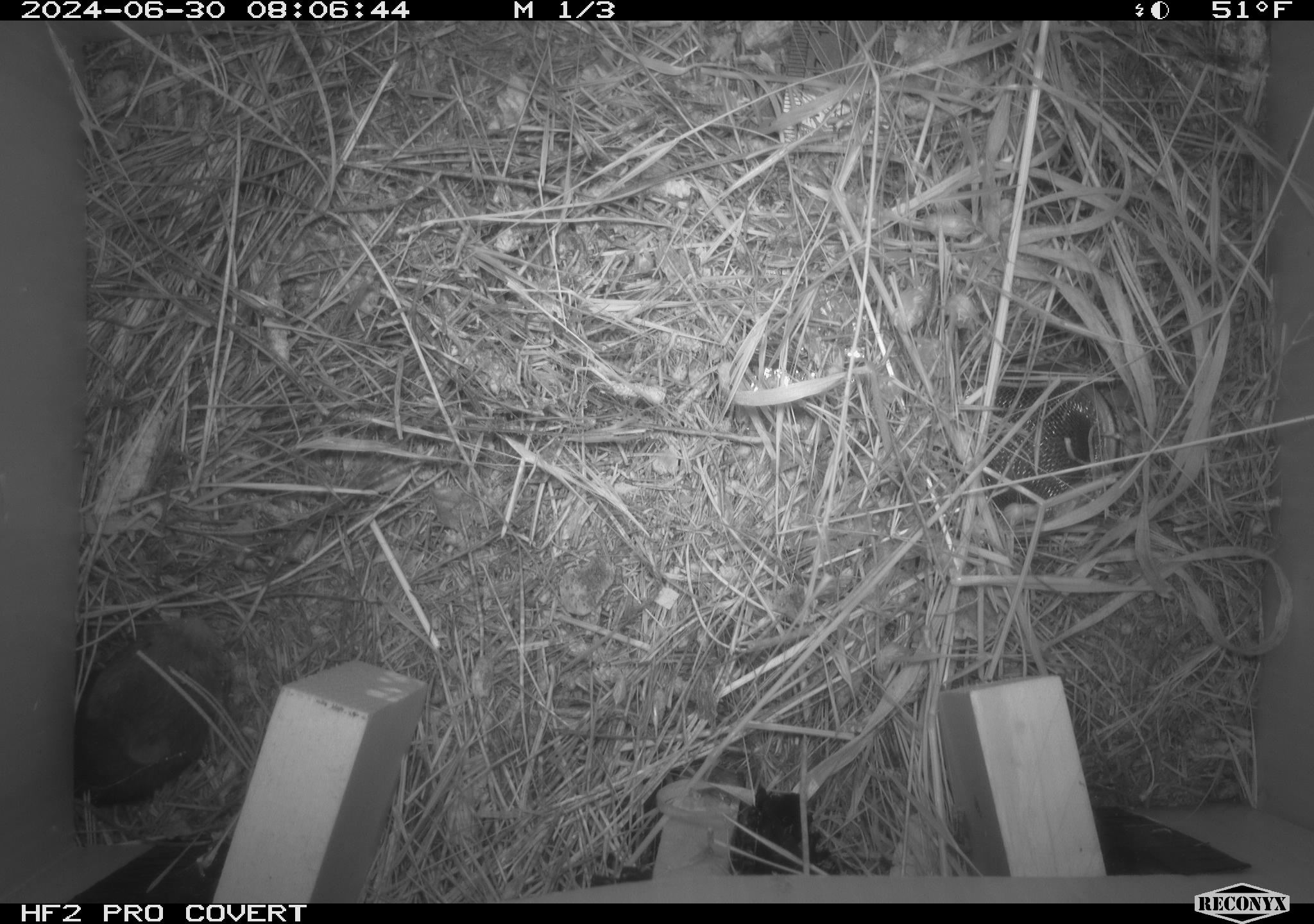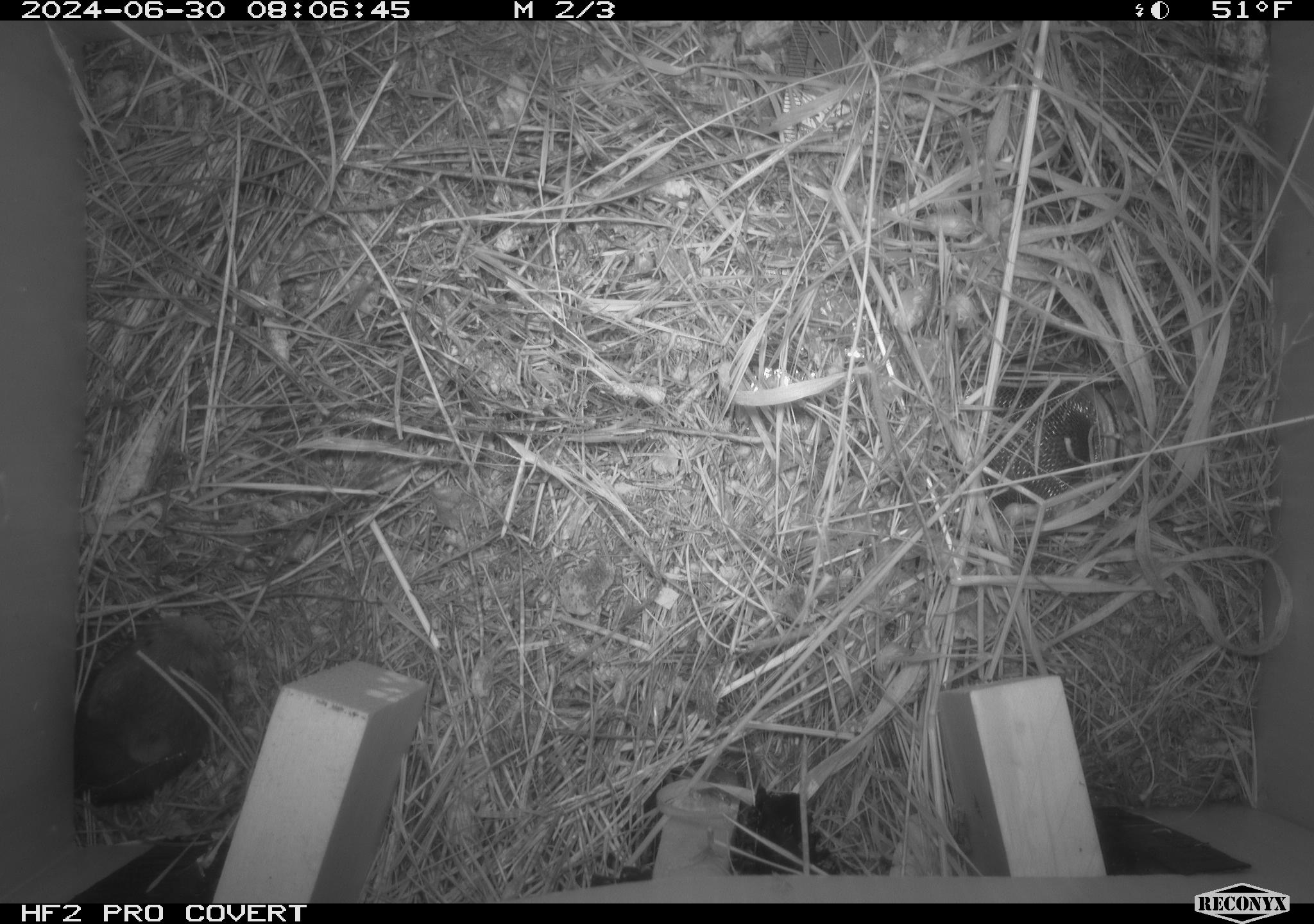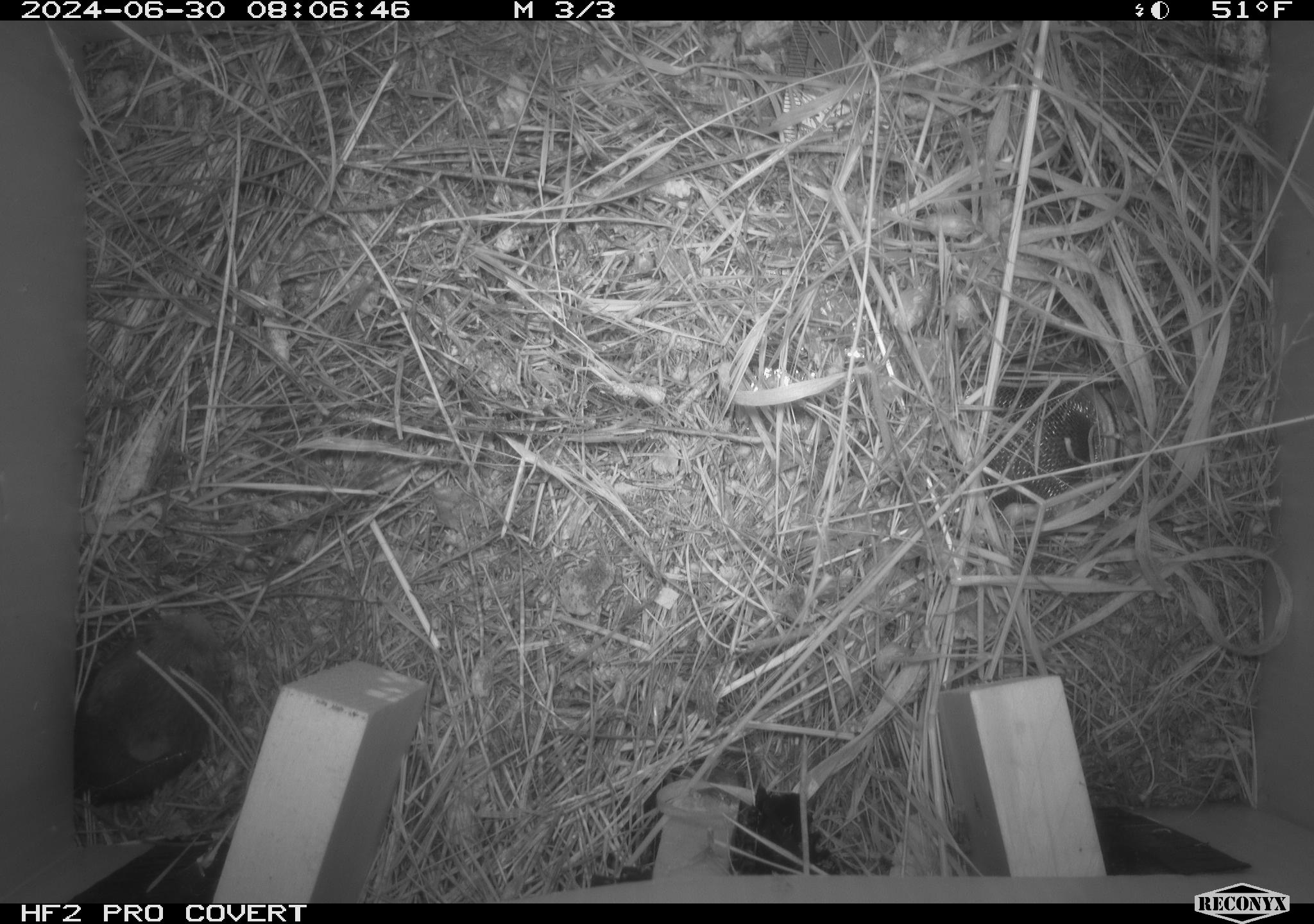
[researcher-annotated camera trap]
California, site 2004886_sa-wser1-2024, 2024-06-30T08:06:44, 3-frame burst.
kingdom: Animalia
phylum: Chordata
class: Mammalia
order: Rodentia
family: Cricetidae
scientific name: Arvicolinae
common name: voles, lemmings, and muskrats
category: arvicolinae subfamily